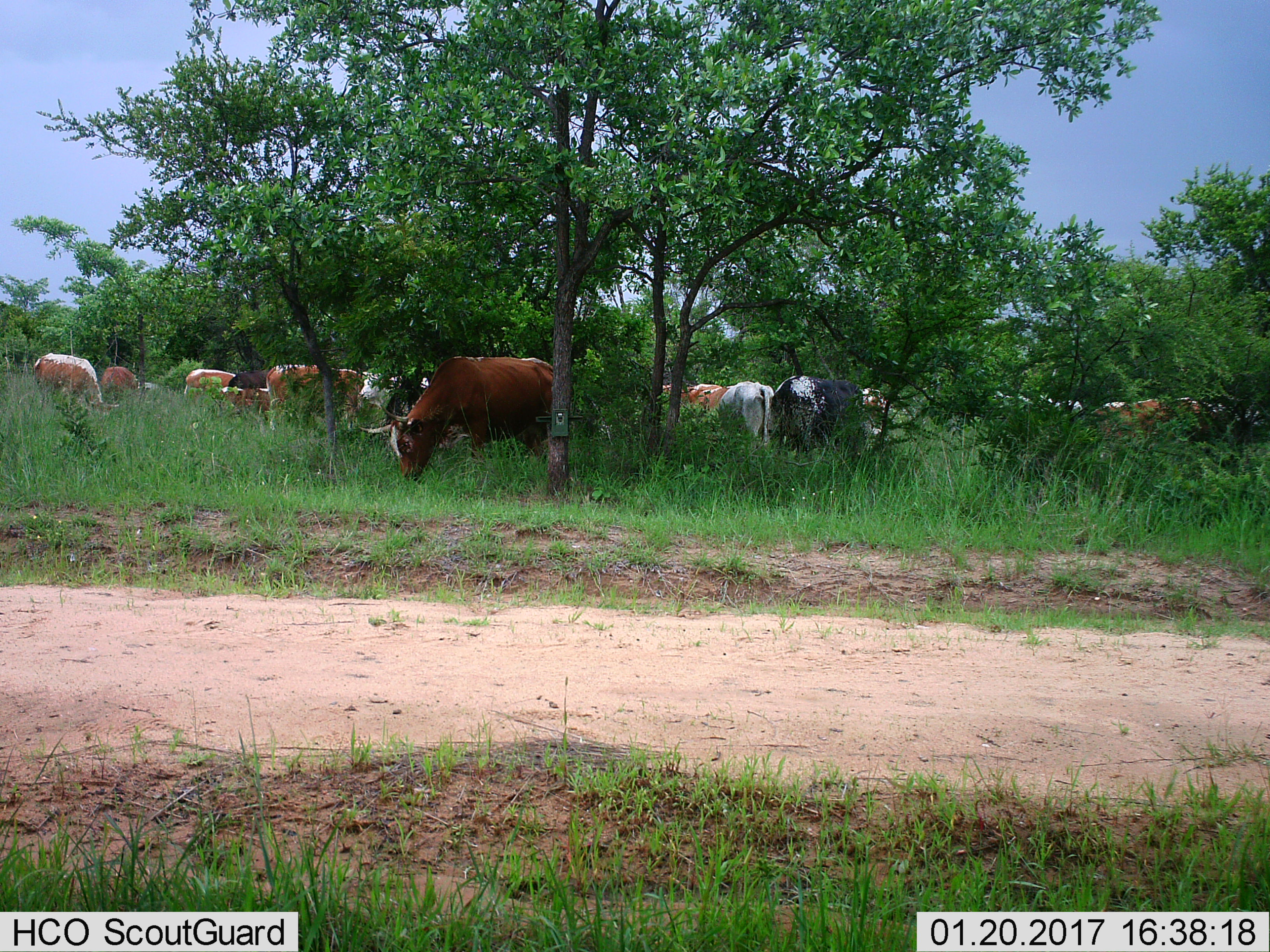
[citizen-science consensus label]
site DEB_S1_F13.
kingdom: Animalia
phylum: Chordata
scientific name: Vertebrata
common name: domestic animal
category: domesticanimal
Domesticanimal (domestic animal) (Vertebrata), count 11-50. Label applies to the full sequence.